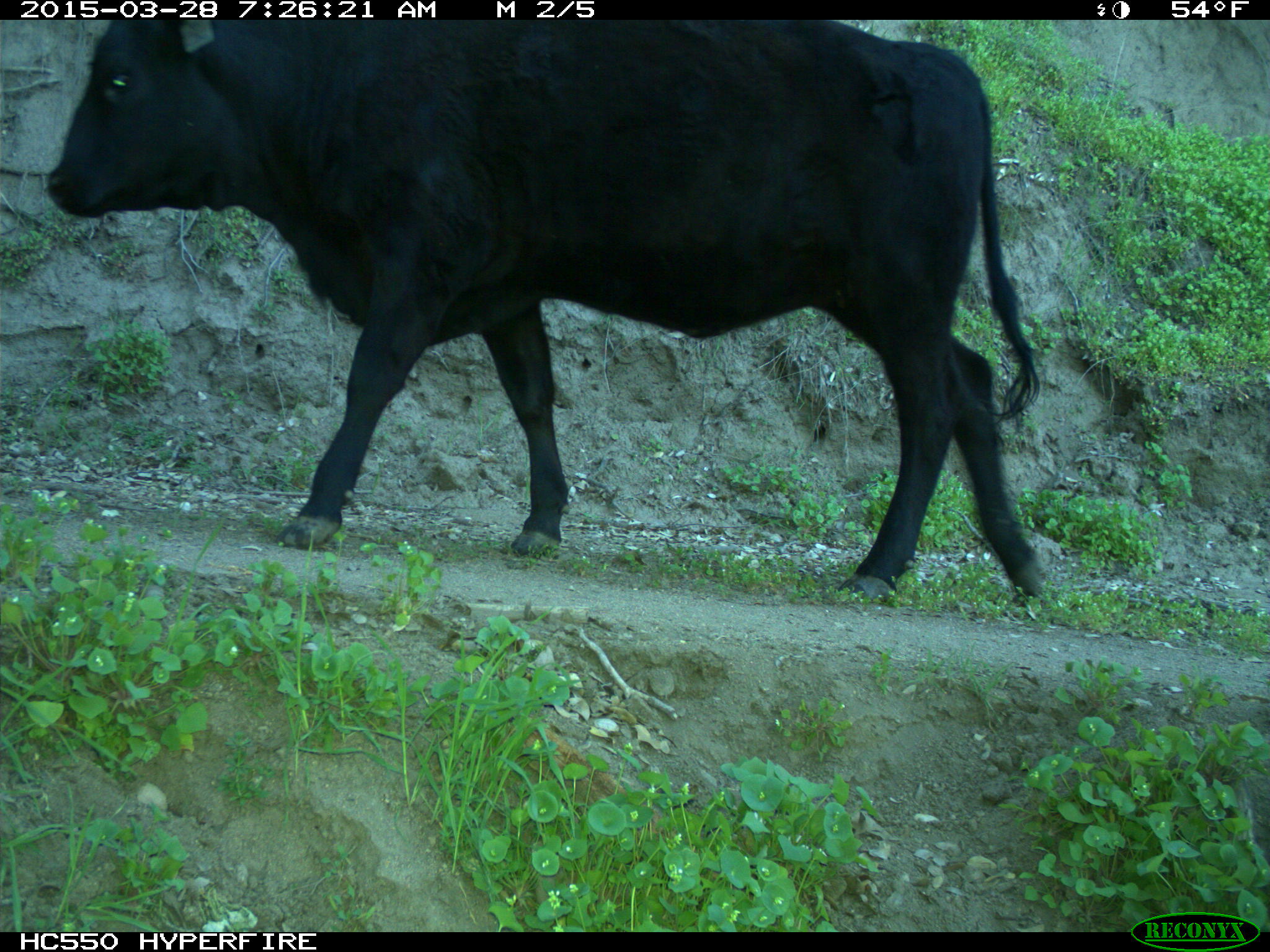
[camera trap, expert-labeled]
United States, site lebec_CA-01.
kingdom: Animalia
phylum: Chordata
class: Mammalia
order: Artiodactyla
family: Bovidae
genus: Bos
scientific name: Bos taurus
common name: domestic cow